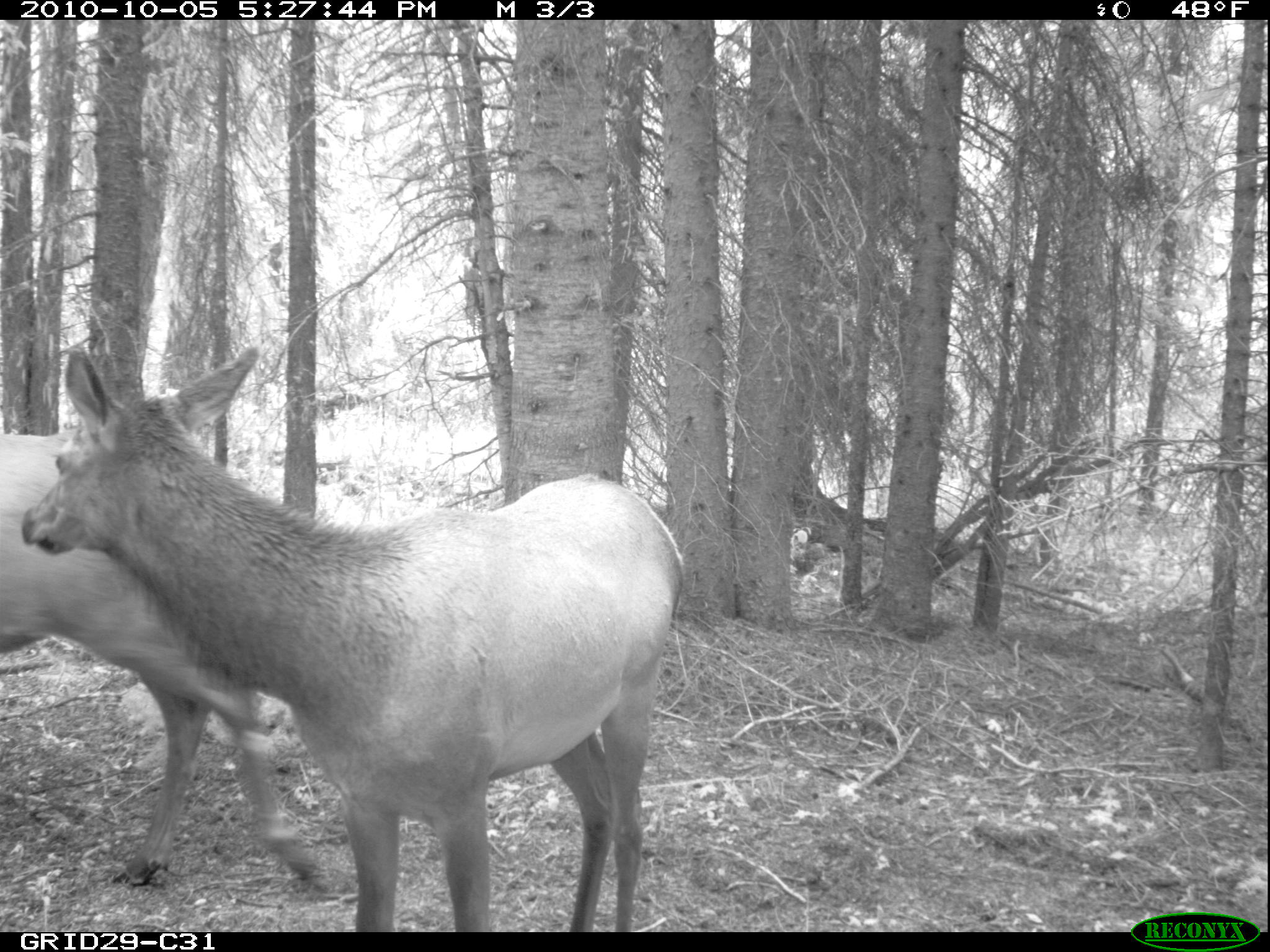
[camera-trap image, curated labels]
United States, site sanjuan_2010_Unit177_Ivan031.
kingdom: Animalia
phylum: Chordata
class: Mammalia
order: Artiodactyla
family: Cervidae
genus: Cervus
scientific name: Cervus elaphus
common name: red deer